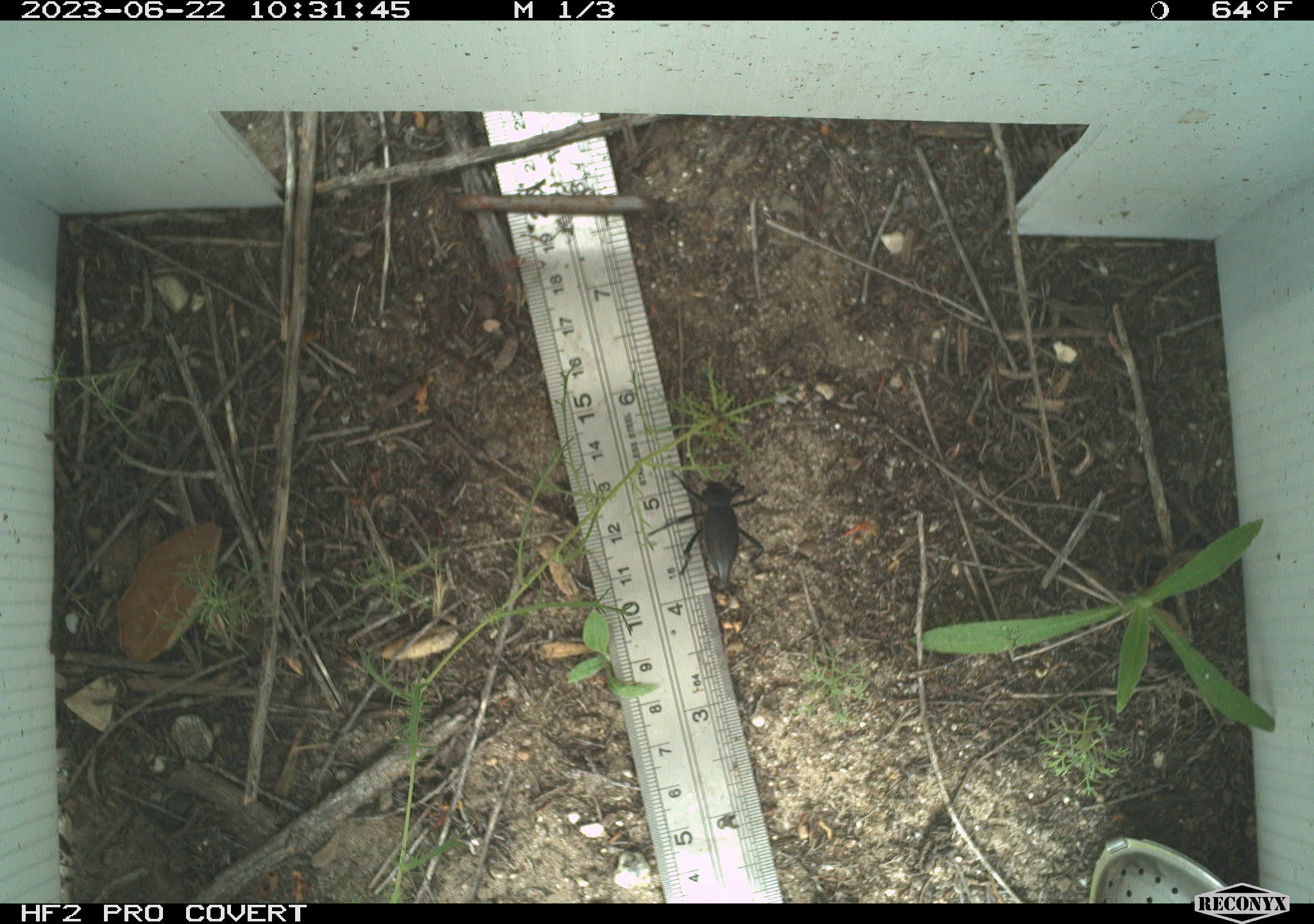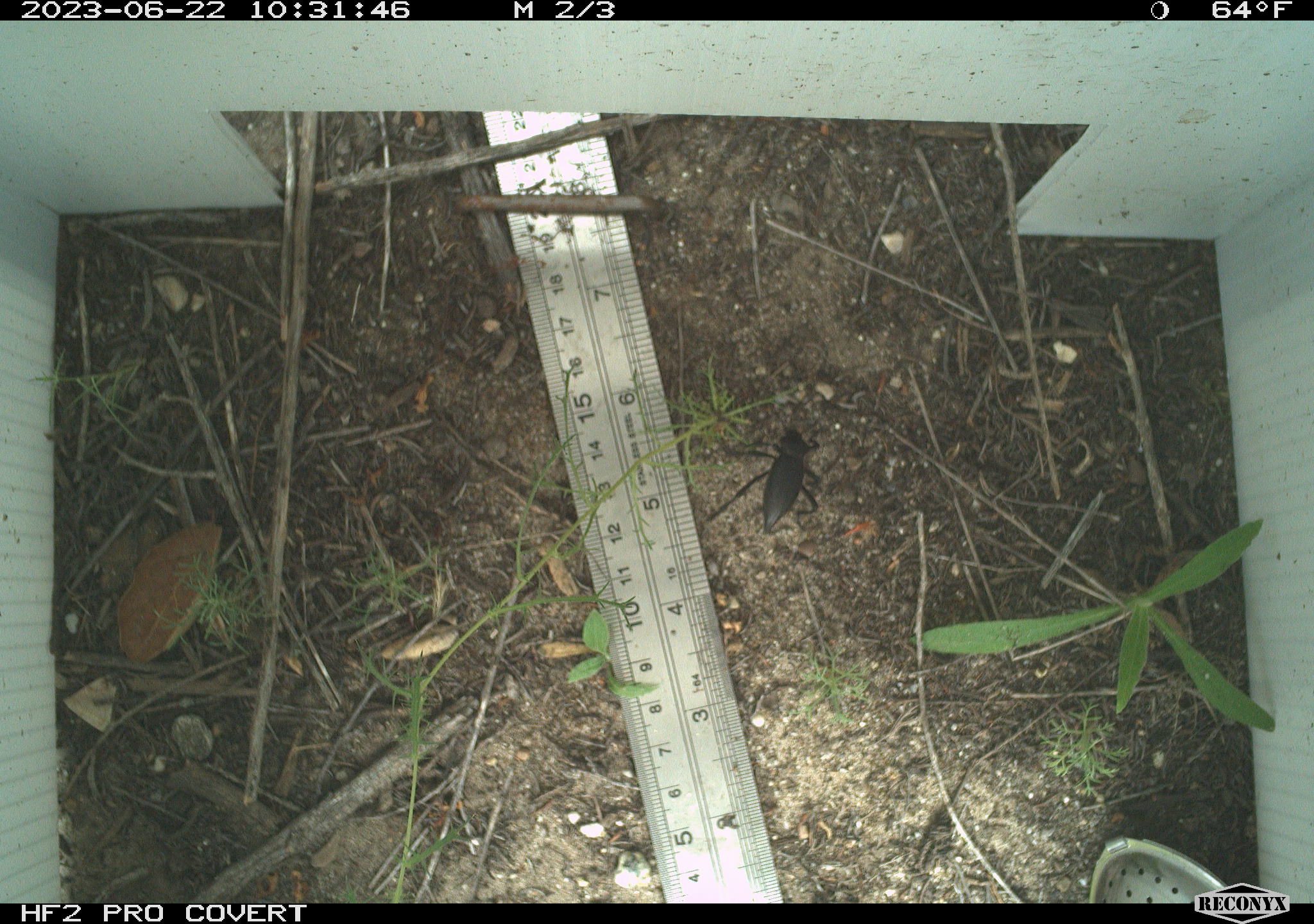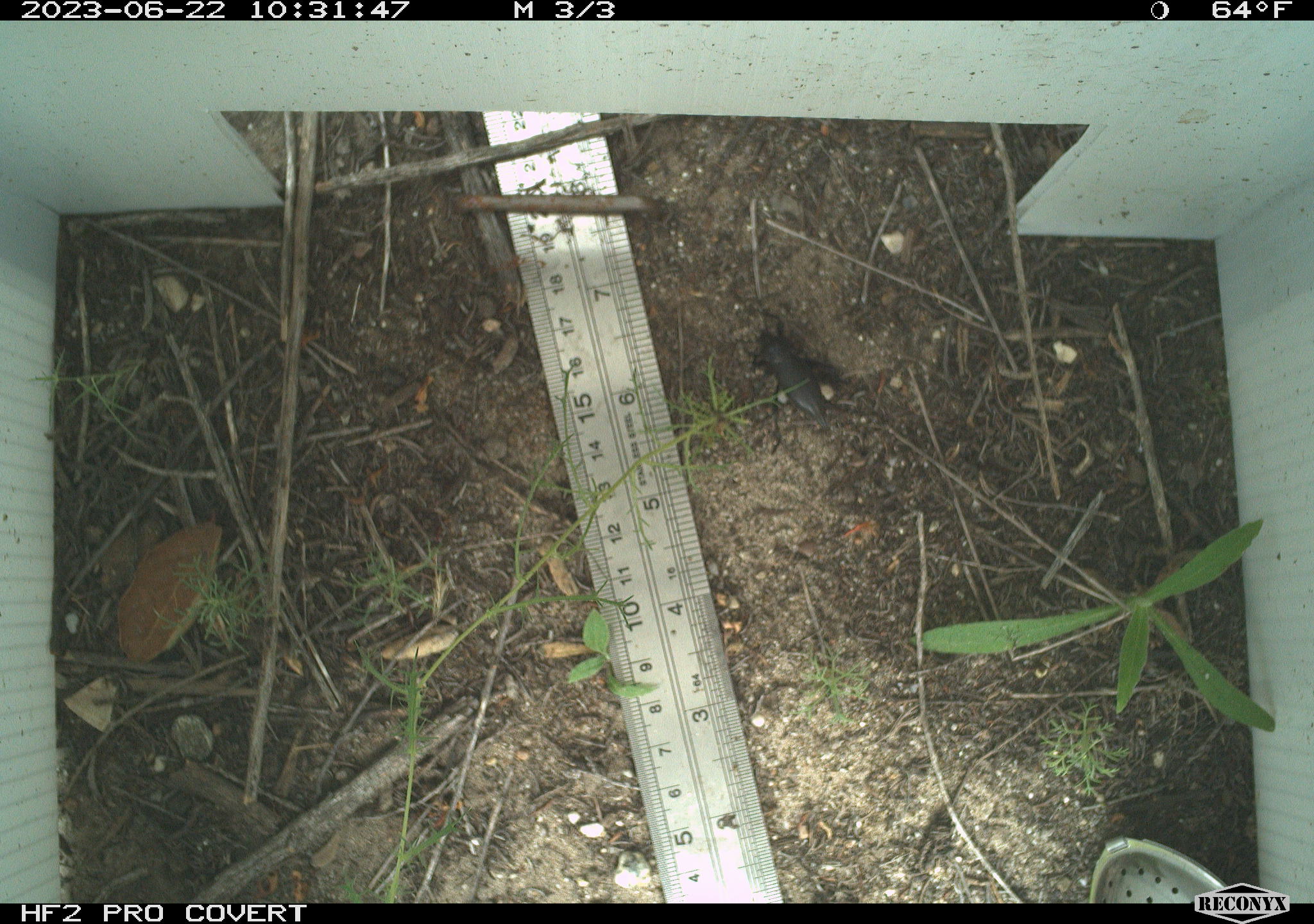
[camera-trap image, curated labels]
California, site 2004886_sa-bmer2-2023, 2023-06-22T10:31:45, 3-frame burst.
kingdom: Animalia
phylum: Arthropoda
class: Insecta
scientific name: Insecta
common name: insect